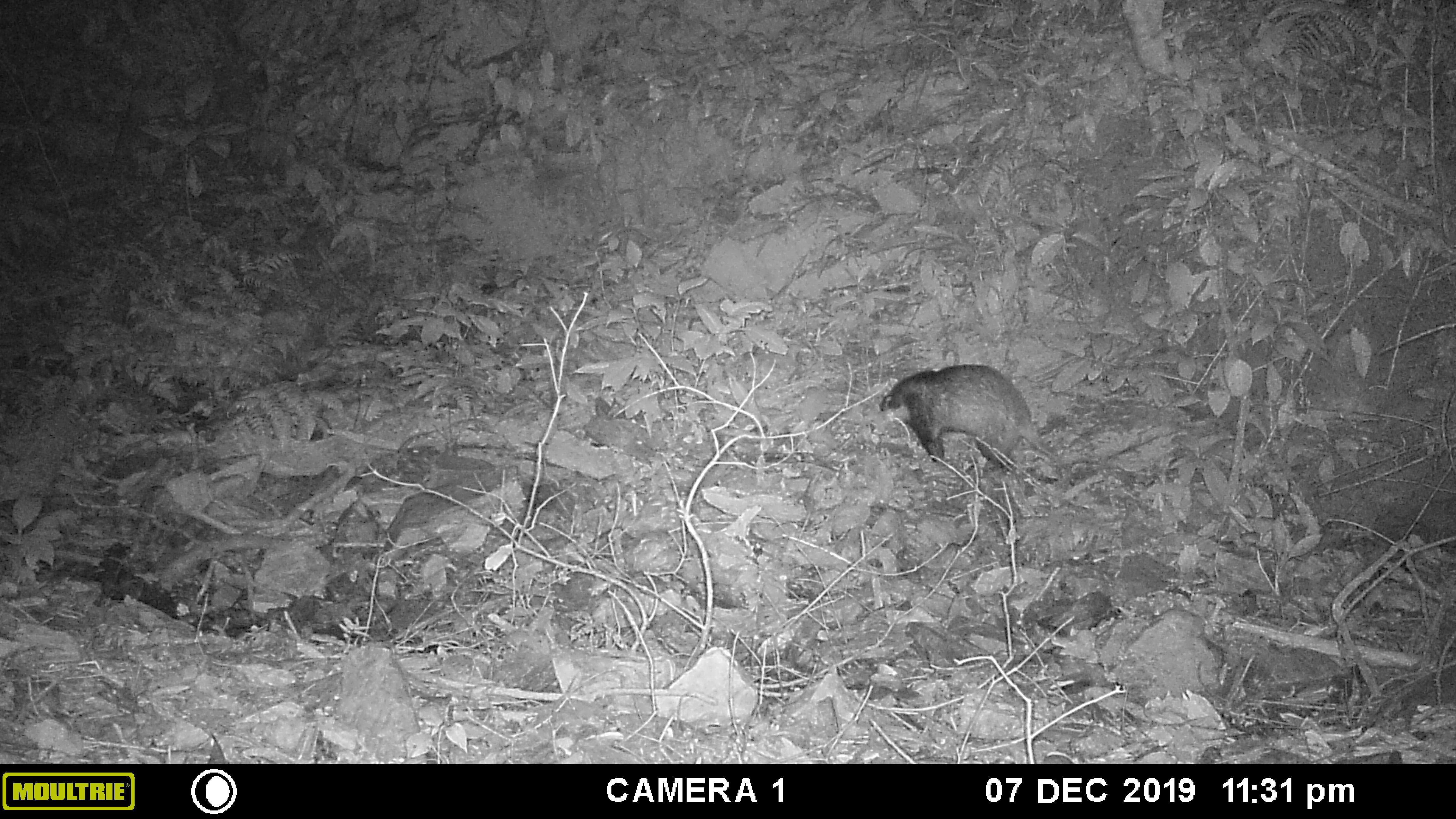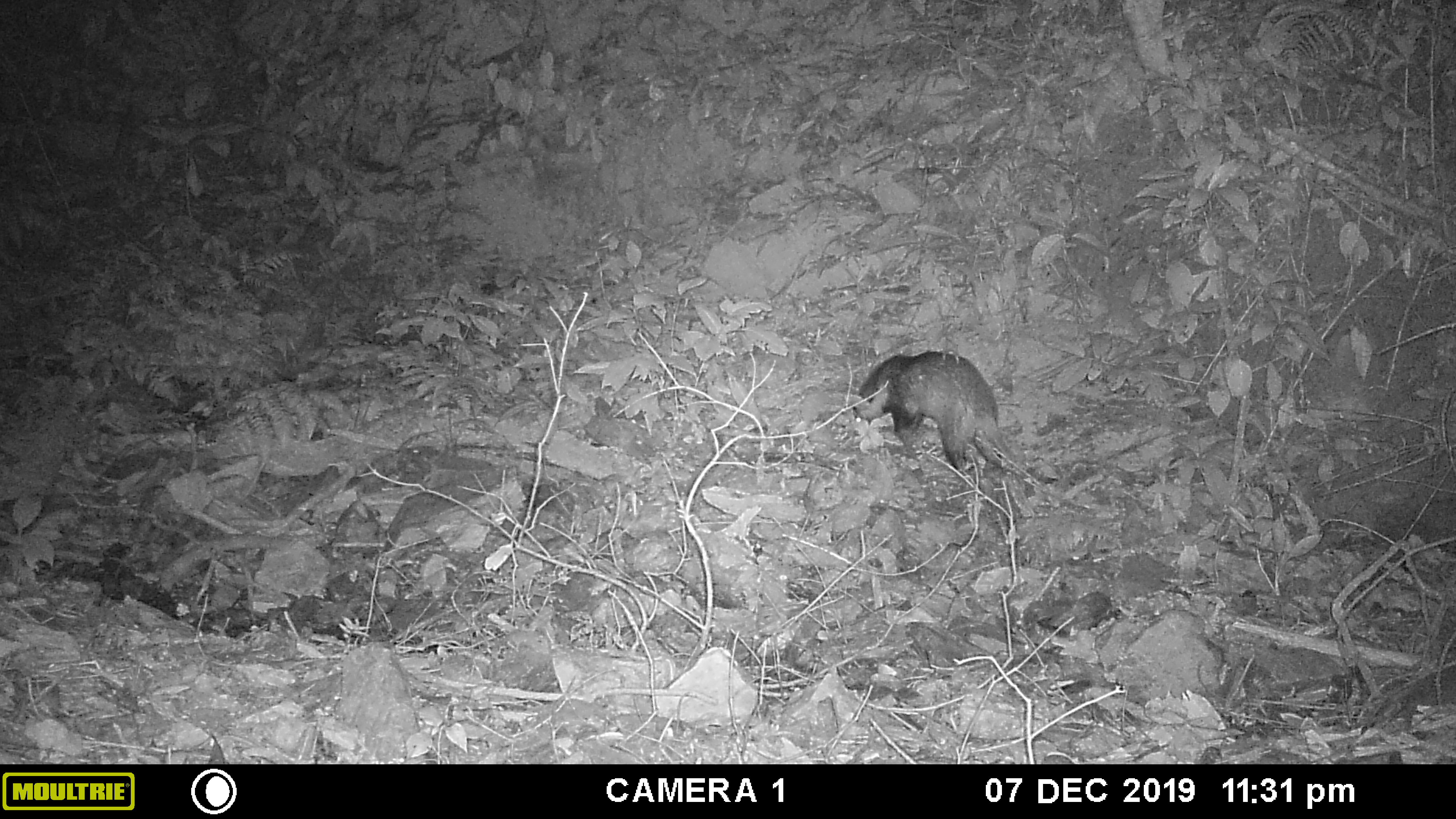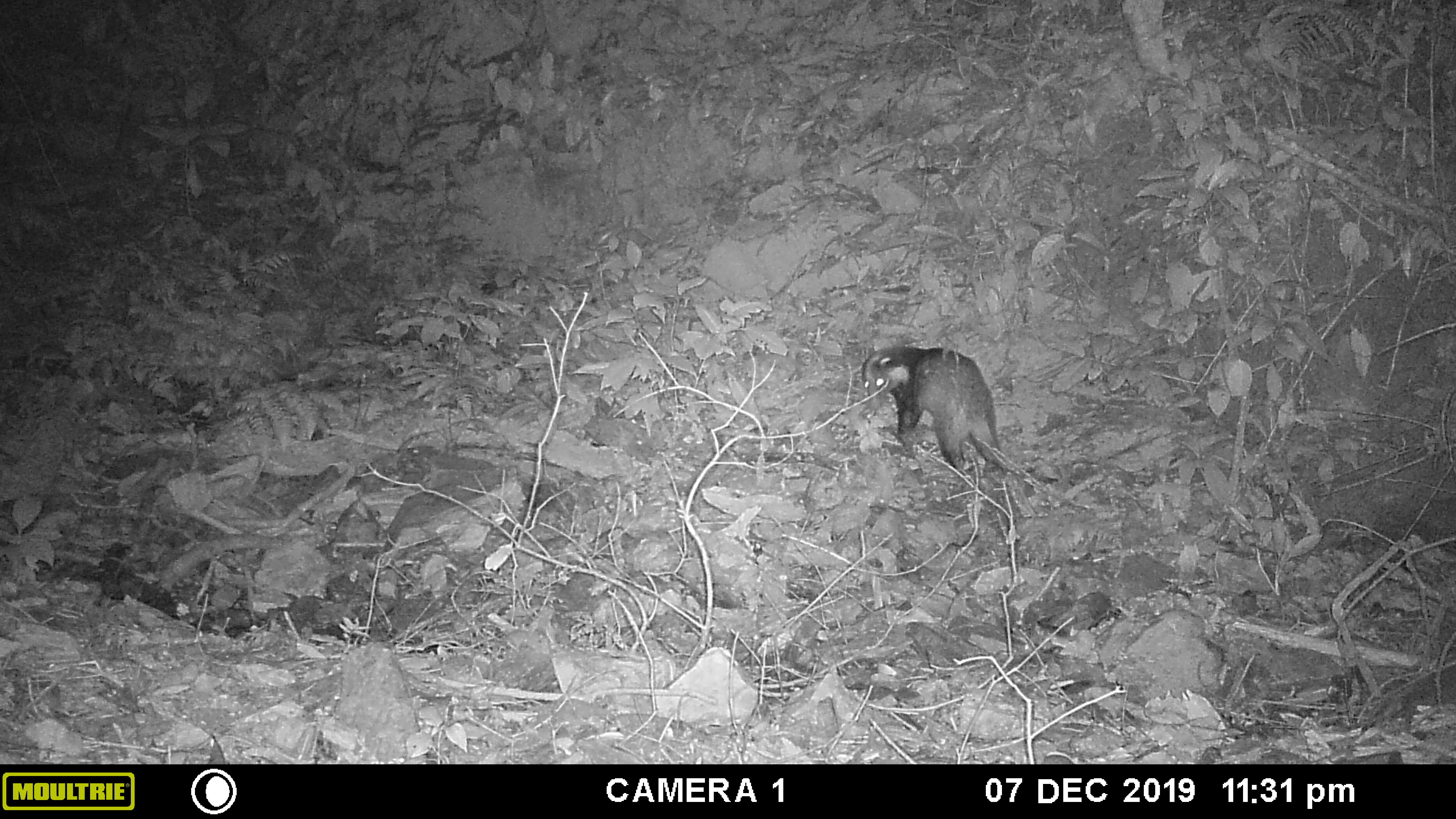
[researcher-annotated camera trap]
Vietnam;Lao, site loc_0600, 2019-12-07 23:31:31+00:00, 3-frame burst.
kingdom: Animalia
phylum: Chordata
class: Mammalia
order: Carnivora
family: Mustelidae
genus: Arctonyx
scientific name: Arctonyx collaris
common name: hog badger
Hog badger (Arctonyx collaris). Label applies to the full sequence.